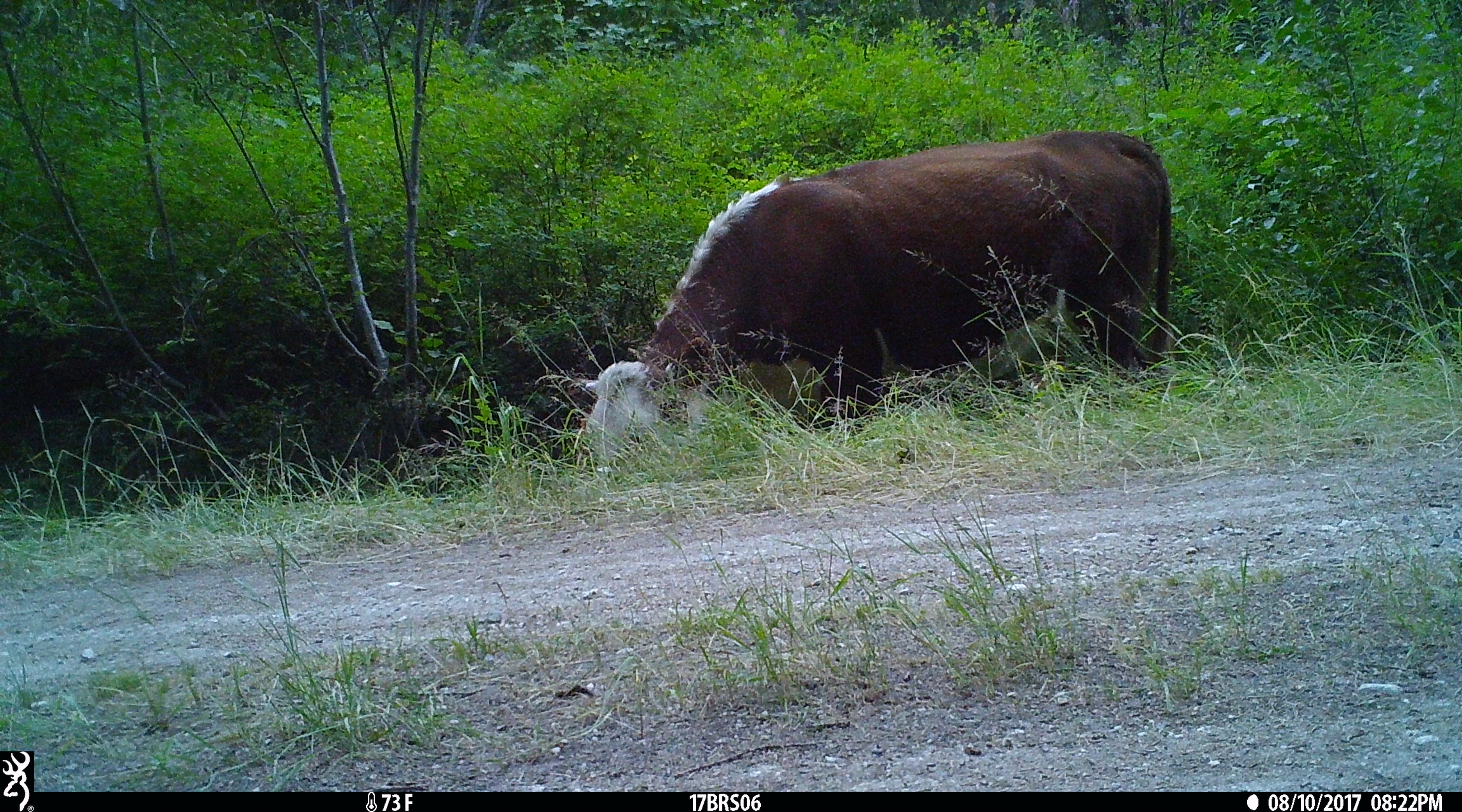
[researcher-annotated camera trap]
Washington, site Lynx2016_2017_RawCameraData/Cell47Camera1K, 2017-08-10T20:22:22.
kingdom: Animalia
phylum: Chordata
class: Mammalia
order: Artiodactyla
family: Bovidae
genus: Bos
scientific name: Bos taurus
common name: domestic cattle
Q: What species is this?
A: Domestic cattle (Bos taurus).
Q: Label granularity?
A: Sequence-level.